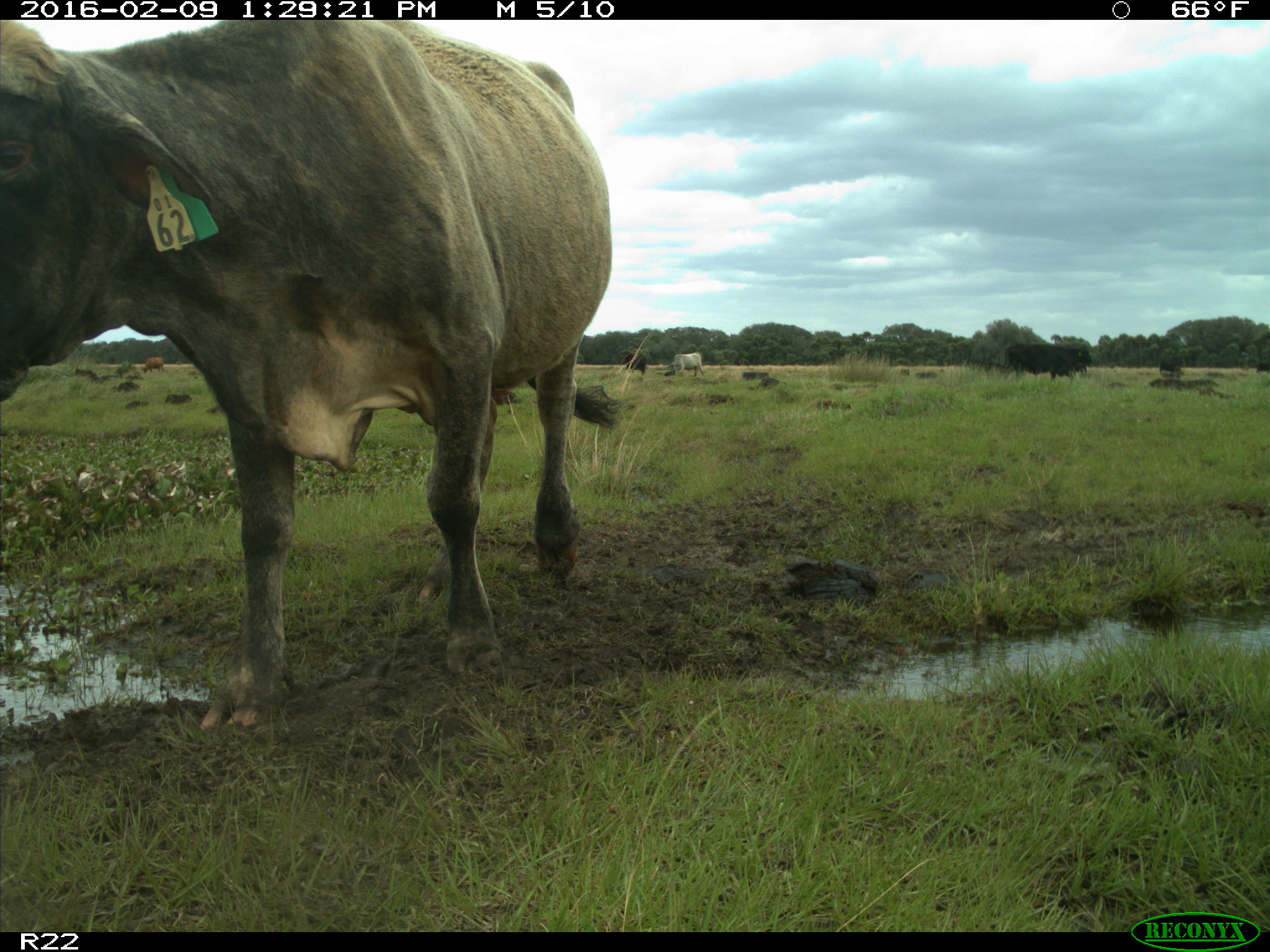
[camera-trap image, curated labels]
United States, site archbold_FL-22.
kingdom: Animalia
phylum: Chordata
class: Mammalia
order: Artiodactyla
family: Bovidae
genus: Bos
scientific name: Bos taurus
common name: domestic cow